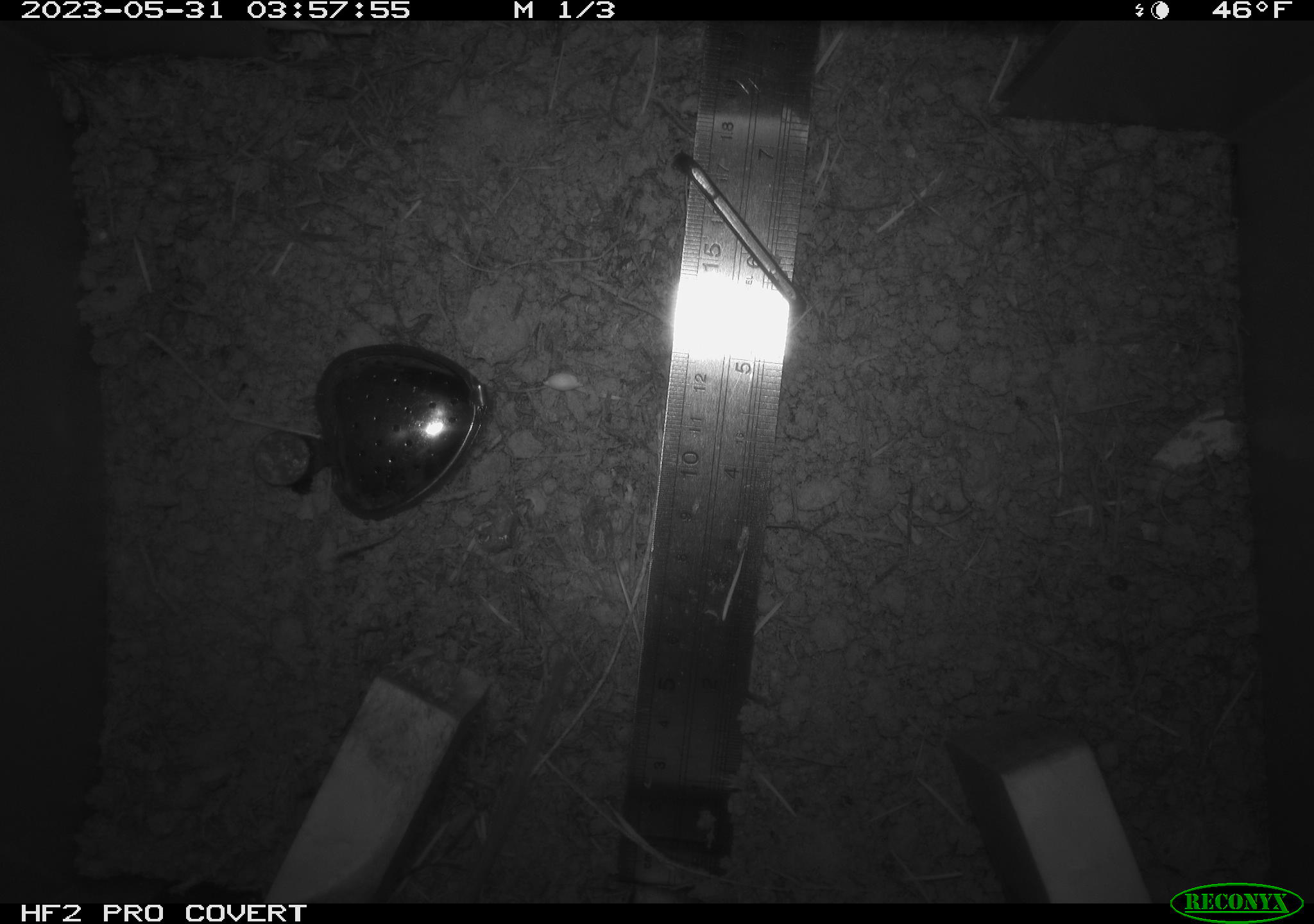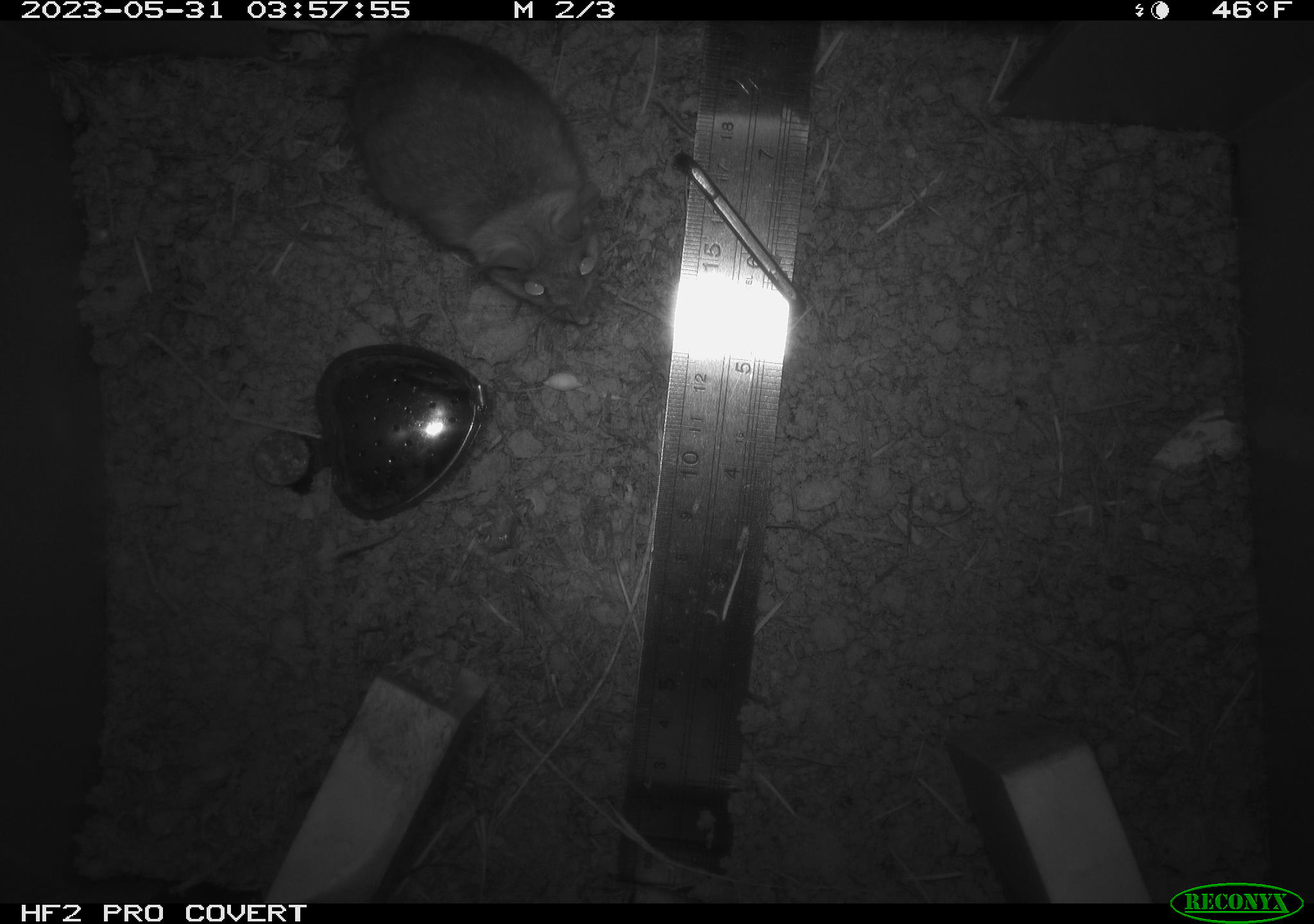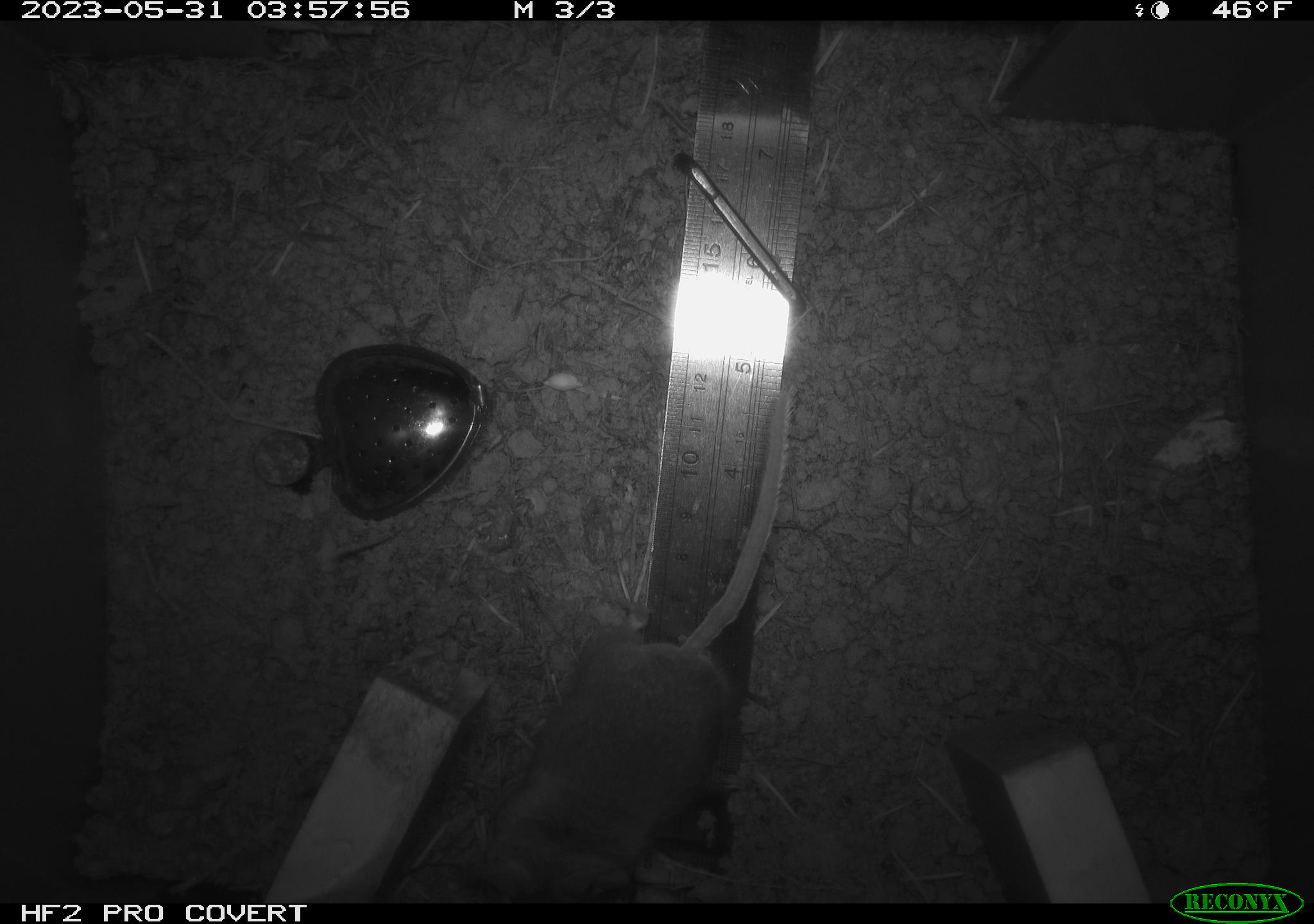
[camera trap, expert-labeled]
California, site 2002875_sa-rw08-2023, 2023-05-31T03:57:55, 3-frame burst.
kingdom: Animalia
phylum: Chordata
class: Mammalia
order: Rodentia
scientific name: Rodentia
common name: mouse species